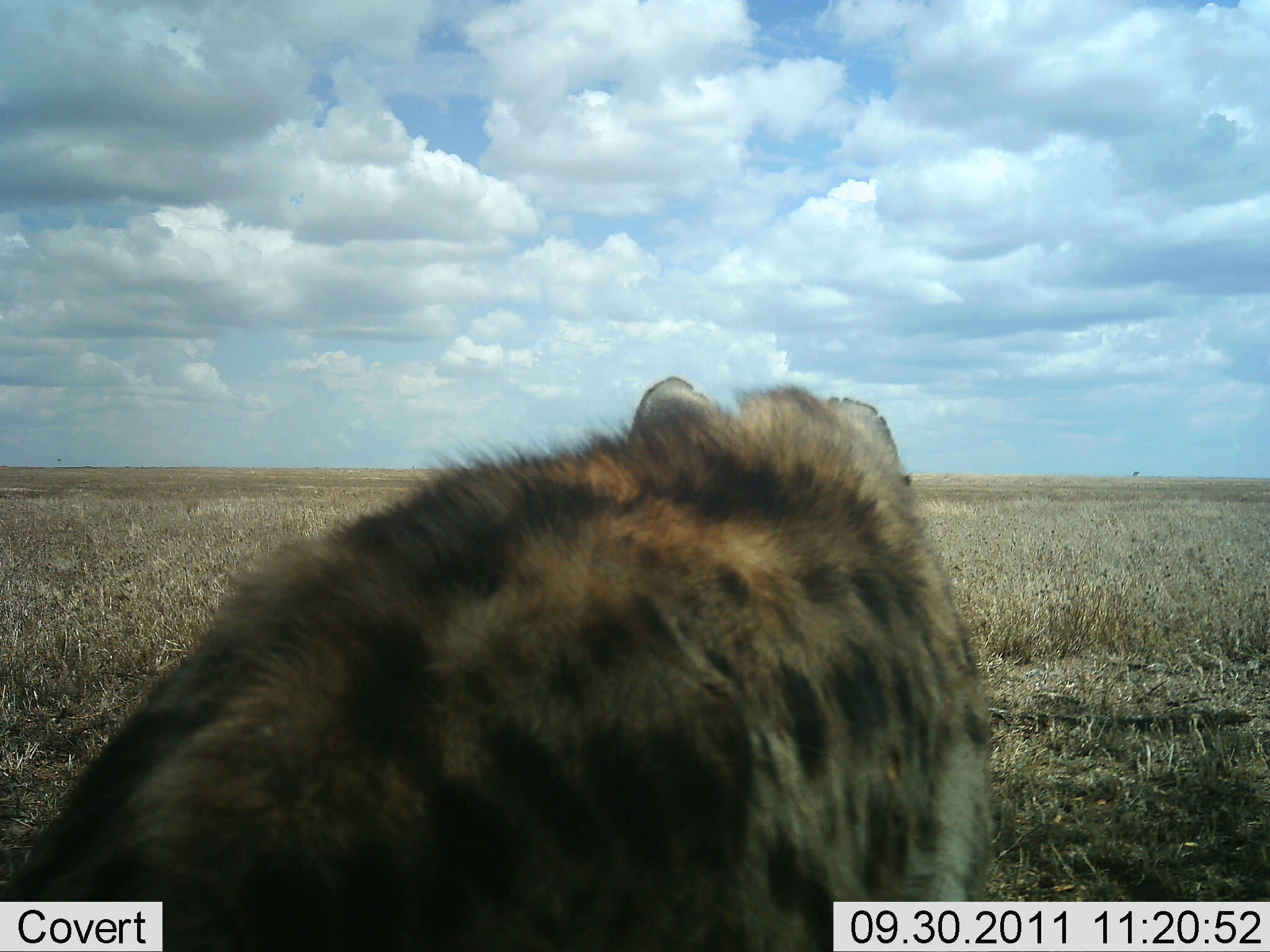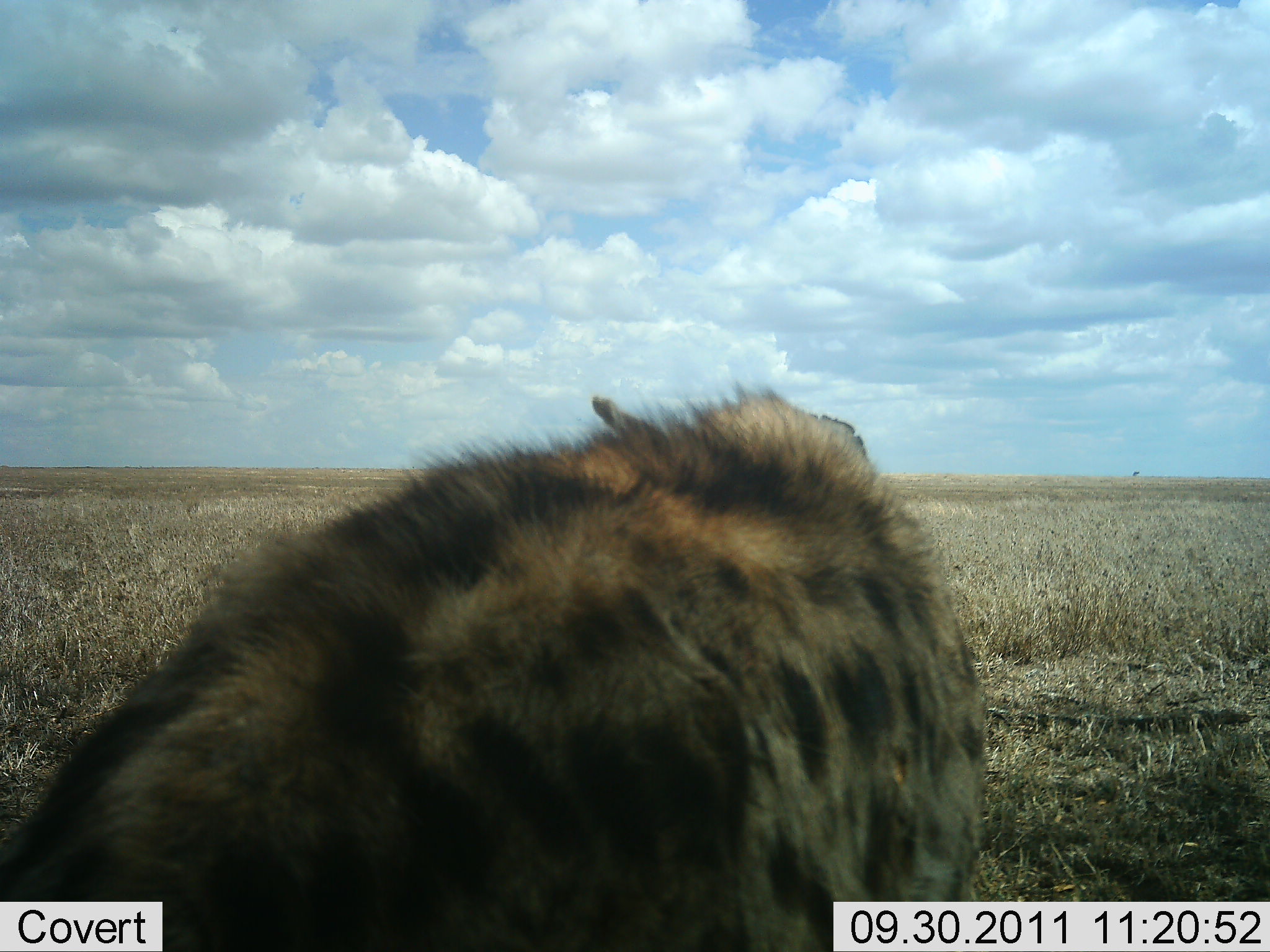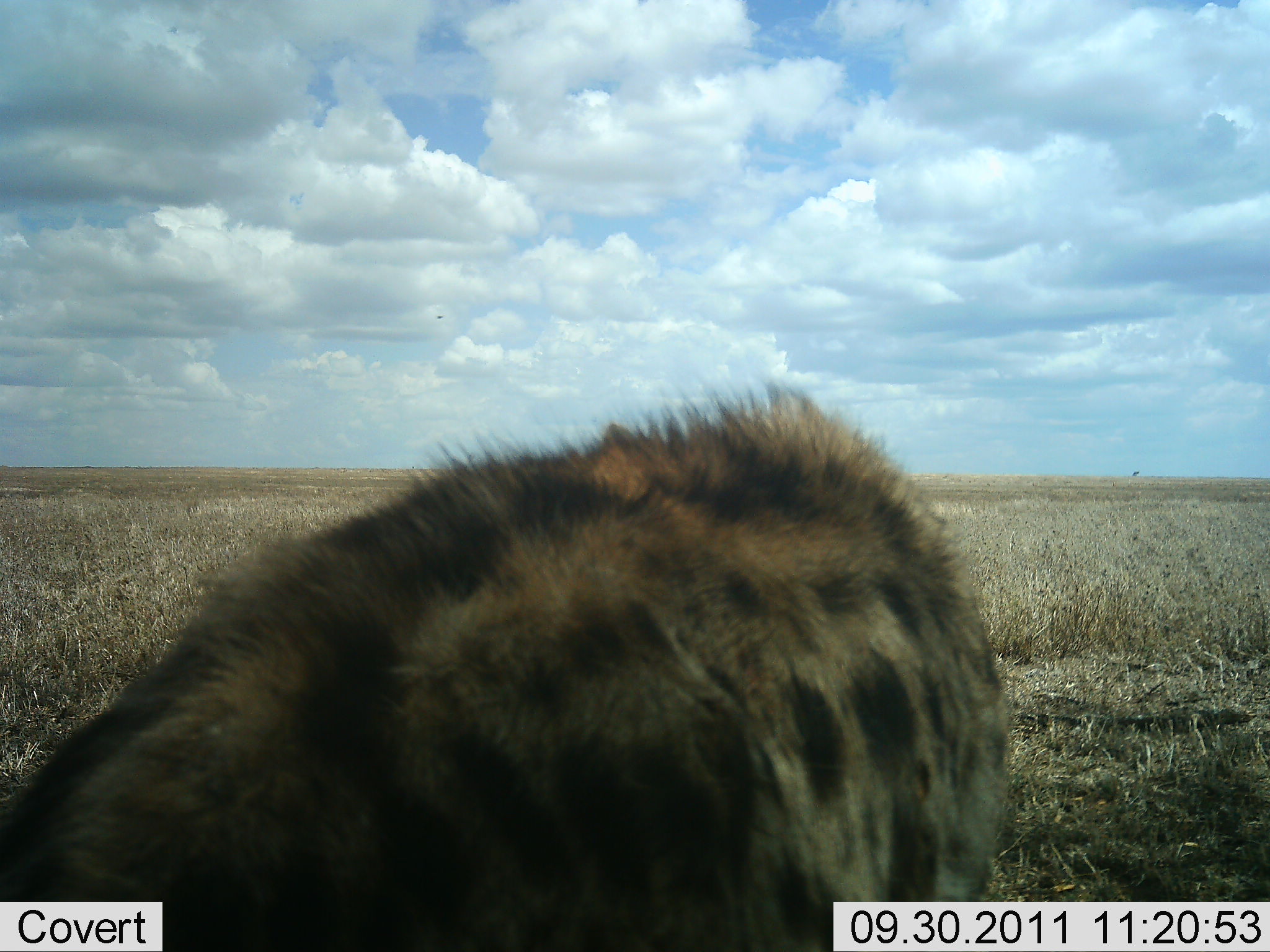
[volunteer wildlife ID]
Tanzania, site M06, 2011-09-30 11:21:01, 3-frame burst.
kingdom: Animalia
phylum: Chordata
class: Mammalia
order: Carnivora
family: Hyaenidae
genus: Crocuta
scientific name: Crocuta crocuta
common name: spotted hyena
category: hyenaspotted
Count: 1.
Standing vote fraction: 92%.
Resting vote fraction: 8%.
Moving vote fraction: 0%.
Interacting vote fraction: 0%.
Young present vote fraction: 0%.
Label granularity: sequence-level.